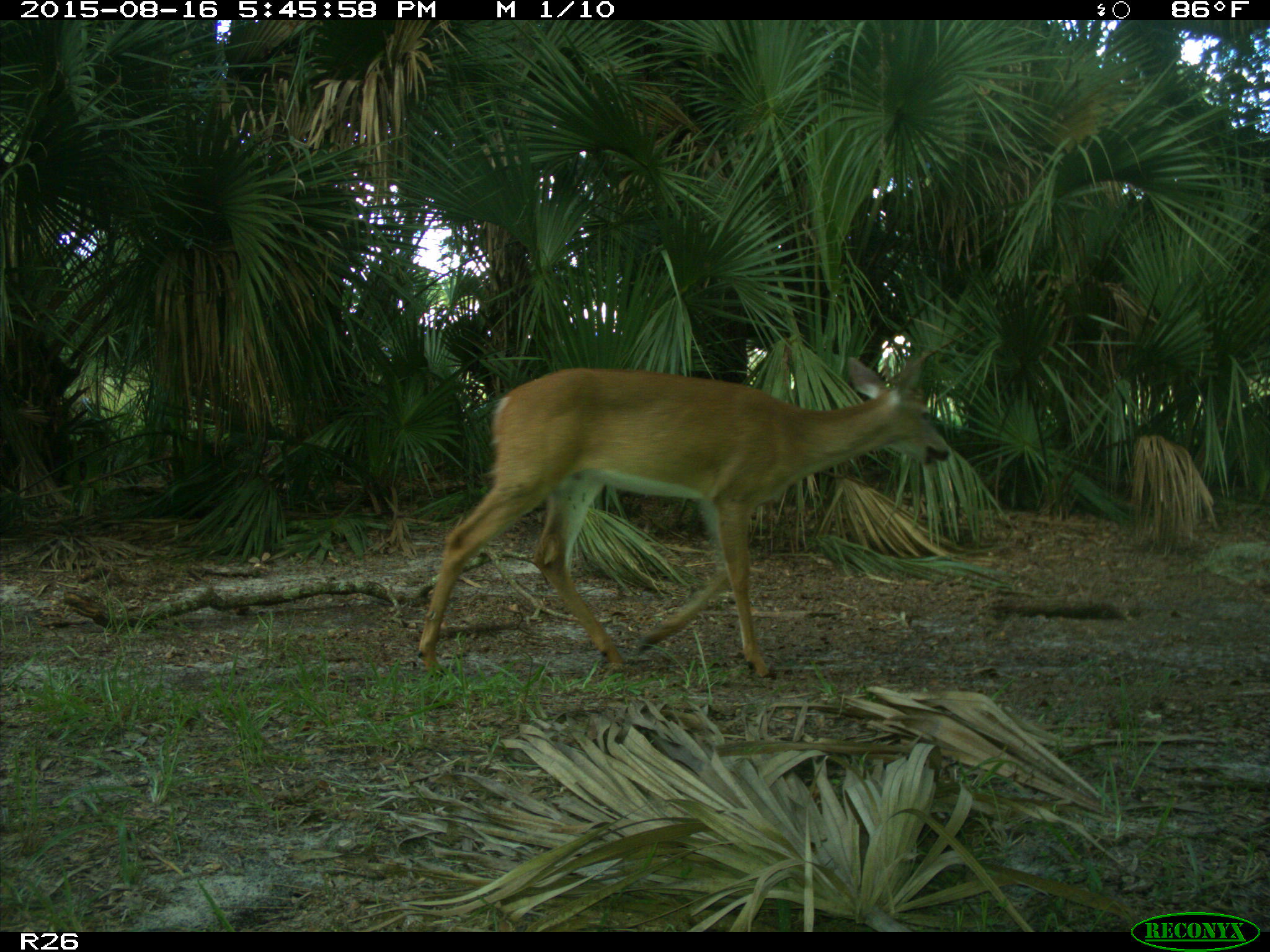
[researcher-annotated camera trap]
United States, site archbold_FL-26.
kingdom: Animalia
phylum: Chordata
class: Mammalia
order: Artiodactyla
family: Cervidae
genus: Odocoileus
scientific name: Odocoileus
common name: deer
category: unidentified deer